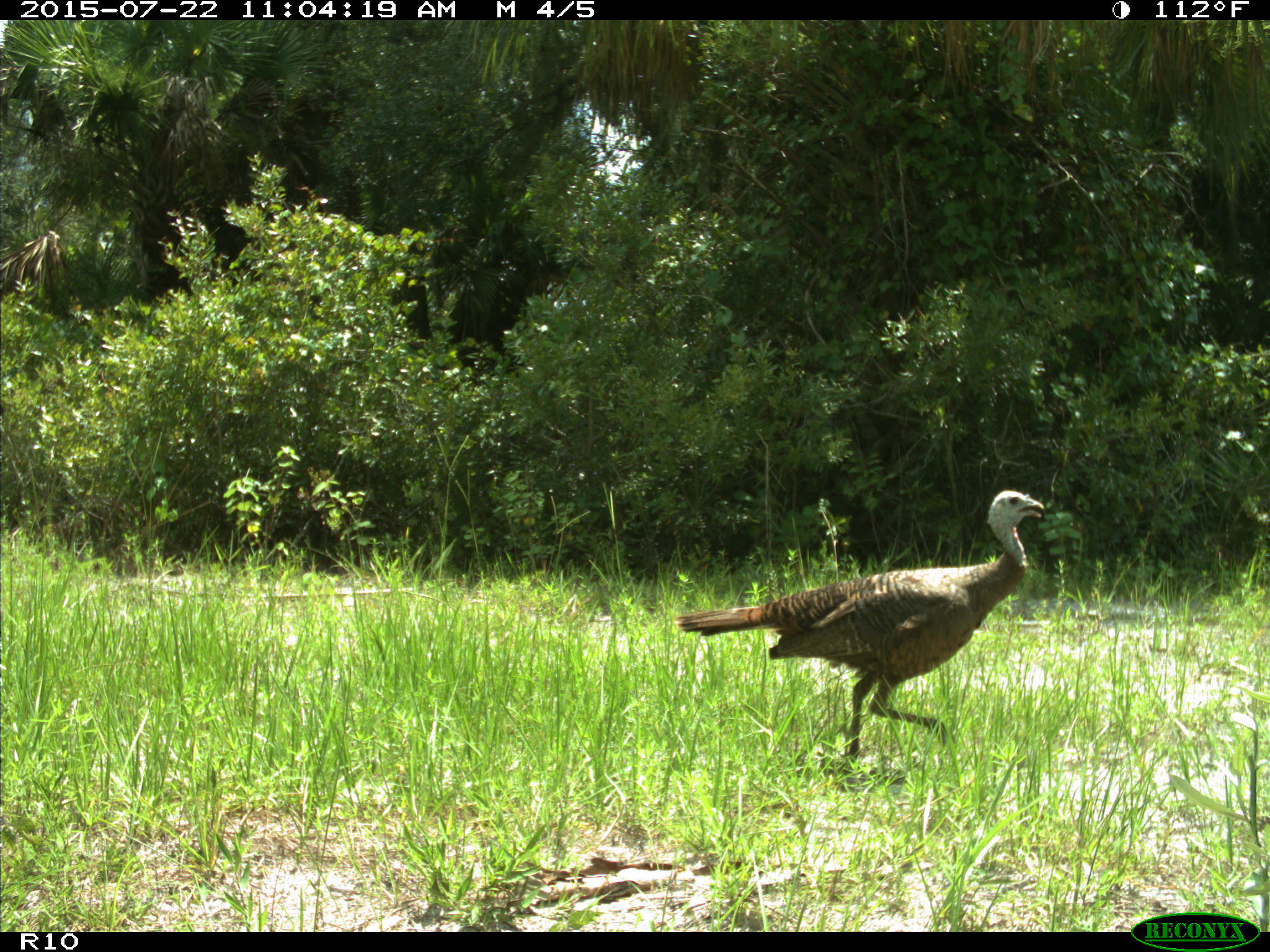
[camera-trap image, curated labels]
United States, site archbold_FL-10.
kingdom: Animalia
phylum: Chordata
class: Aves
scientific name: Aves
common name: birds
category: unidentified bird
Unidentified bird (birds) (Aves).